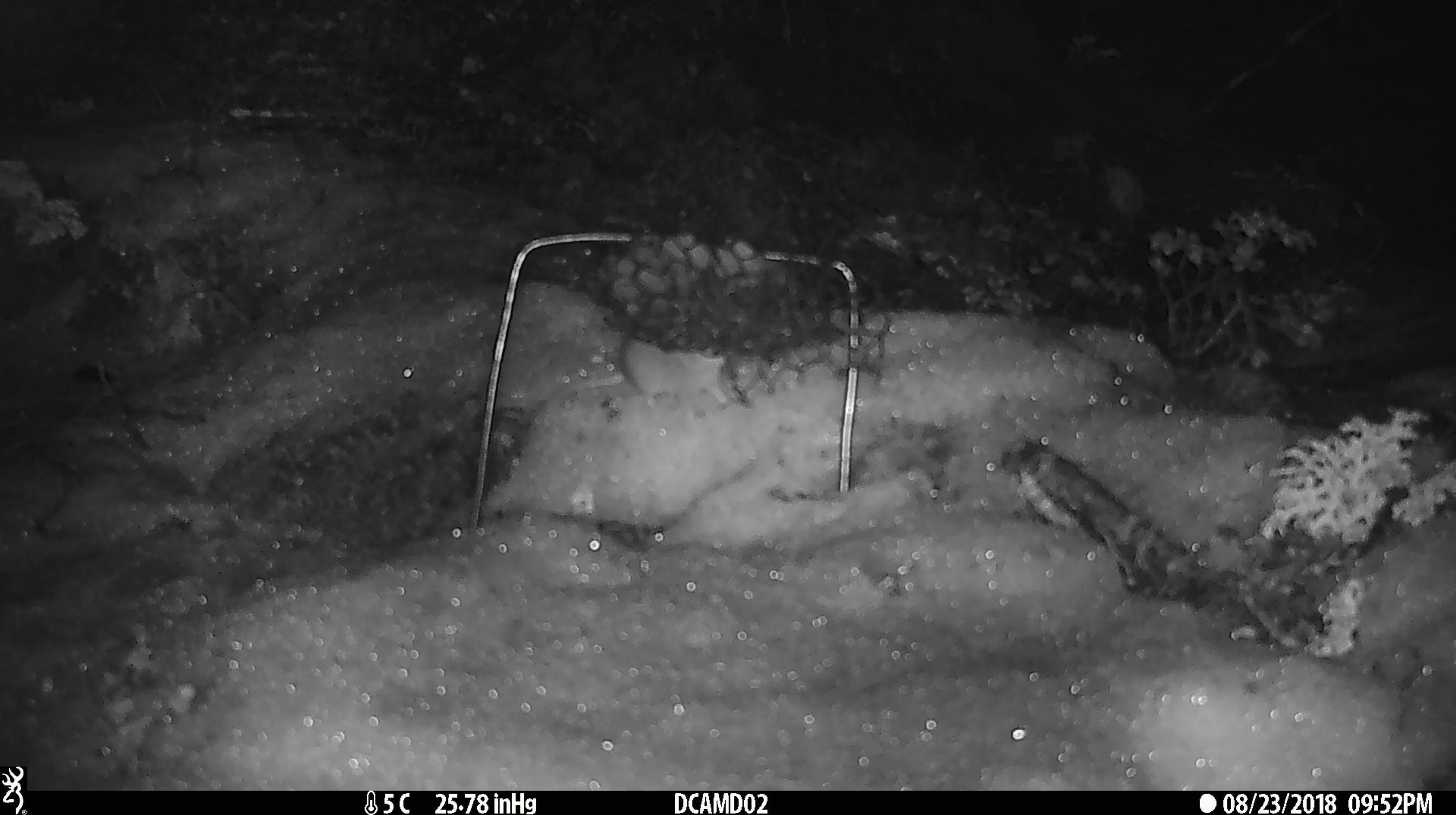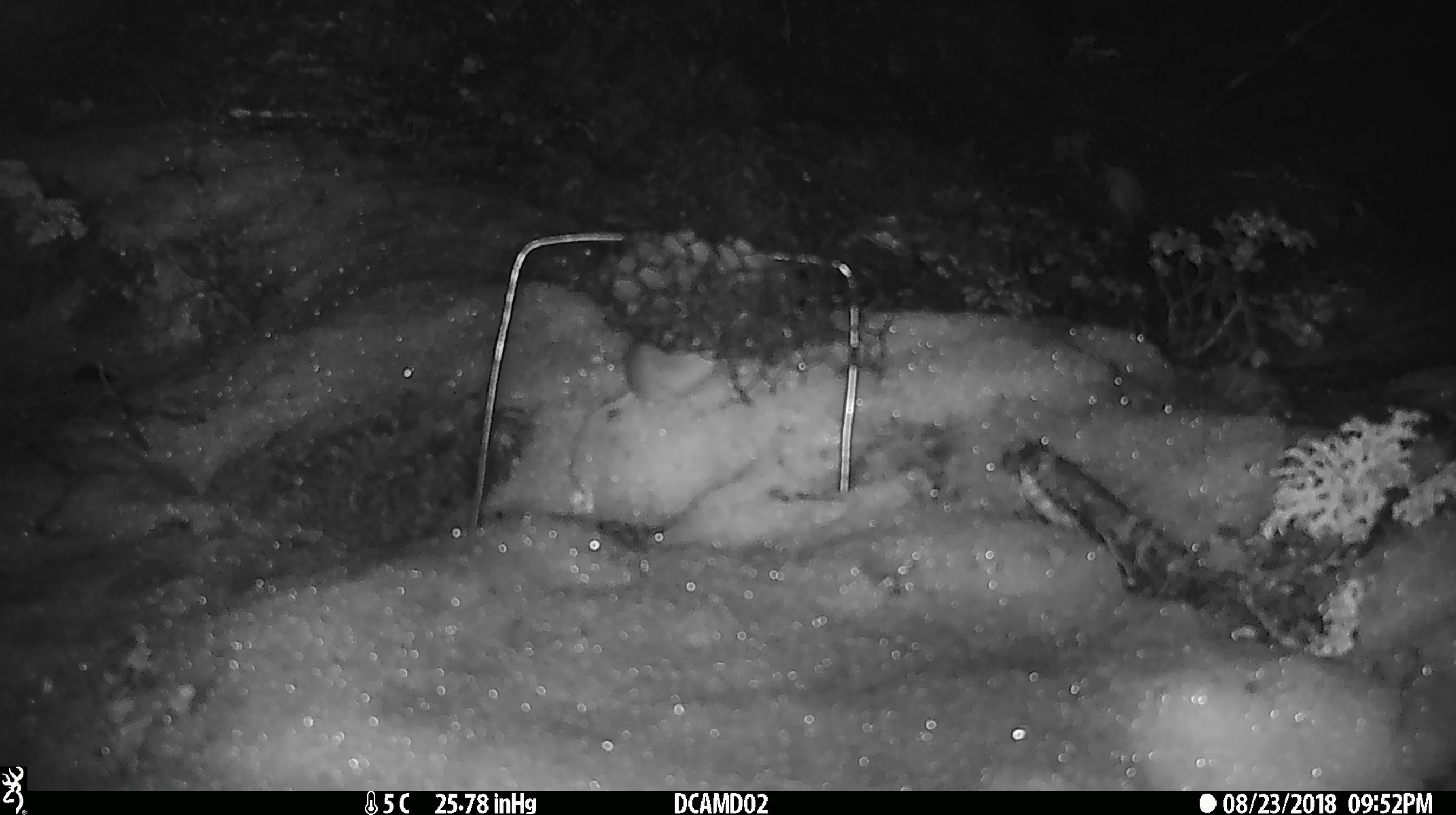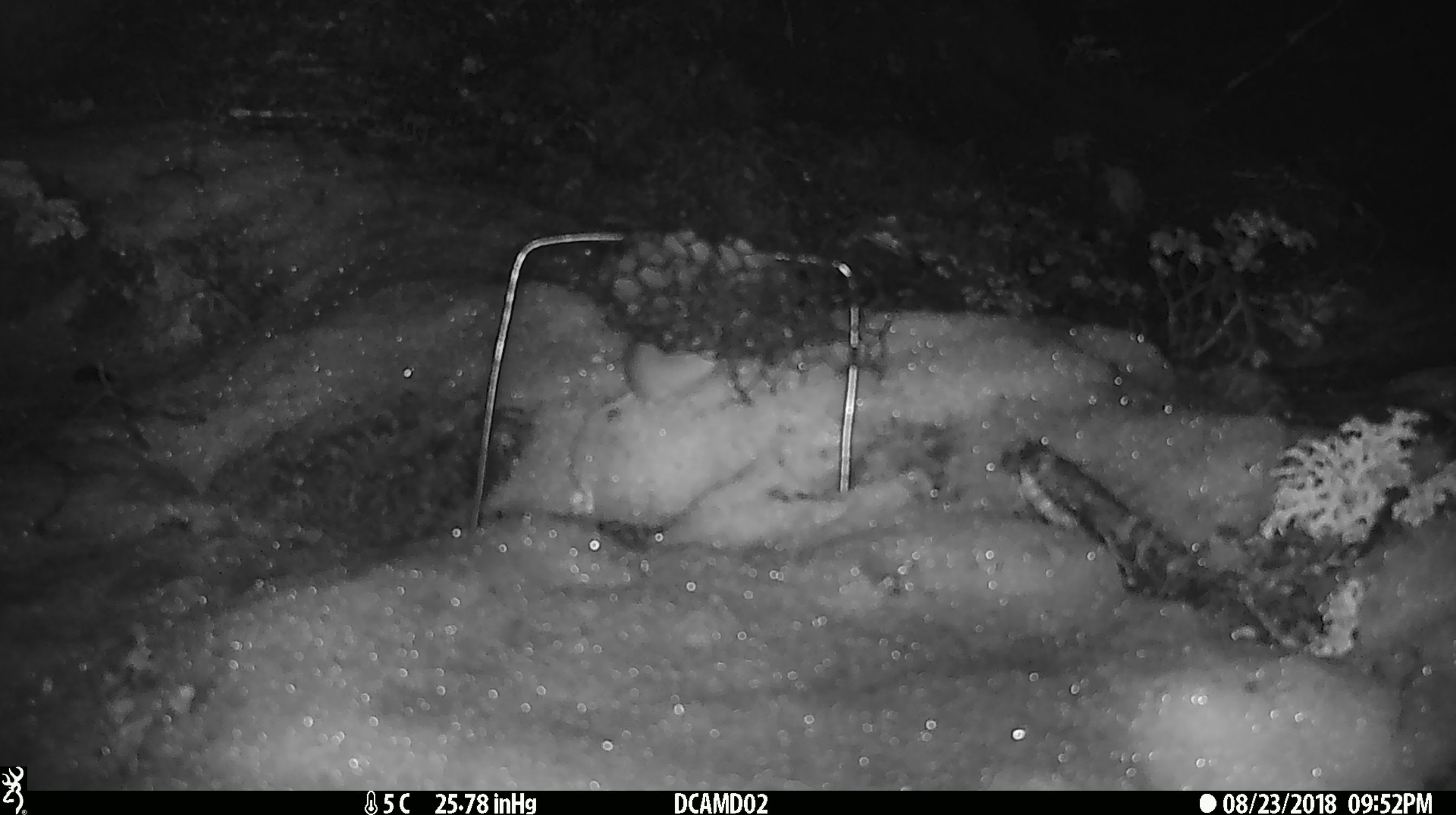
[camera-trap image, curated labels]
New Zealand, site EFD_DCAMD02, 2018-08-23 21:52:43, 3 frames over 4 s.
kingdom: Animalia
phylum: Chordata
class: Mammalia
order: Rodentia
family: Muridae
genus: Mus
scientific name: Mus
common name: mouse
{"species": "mouse (Mus)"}